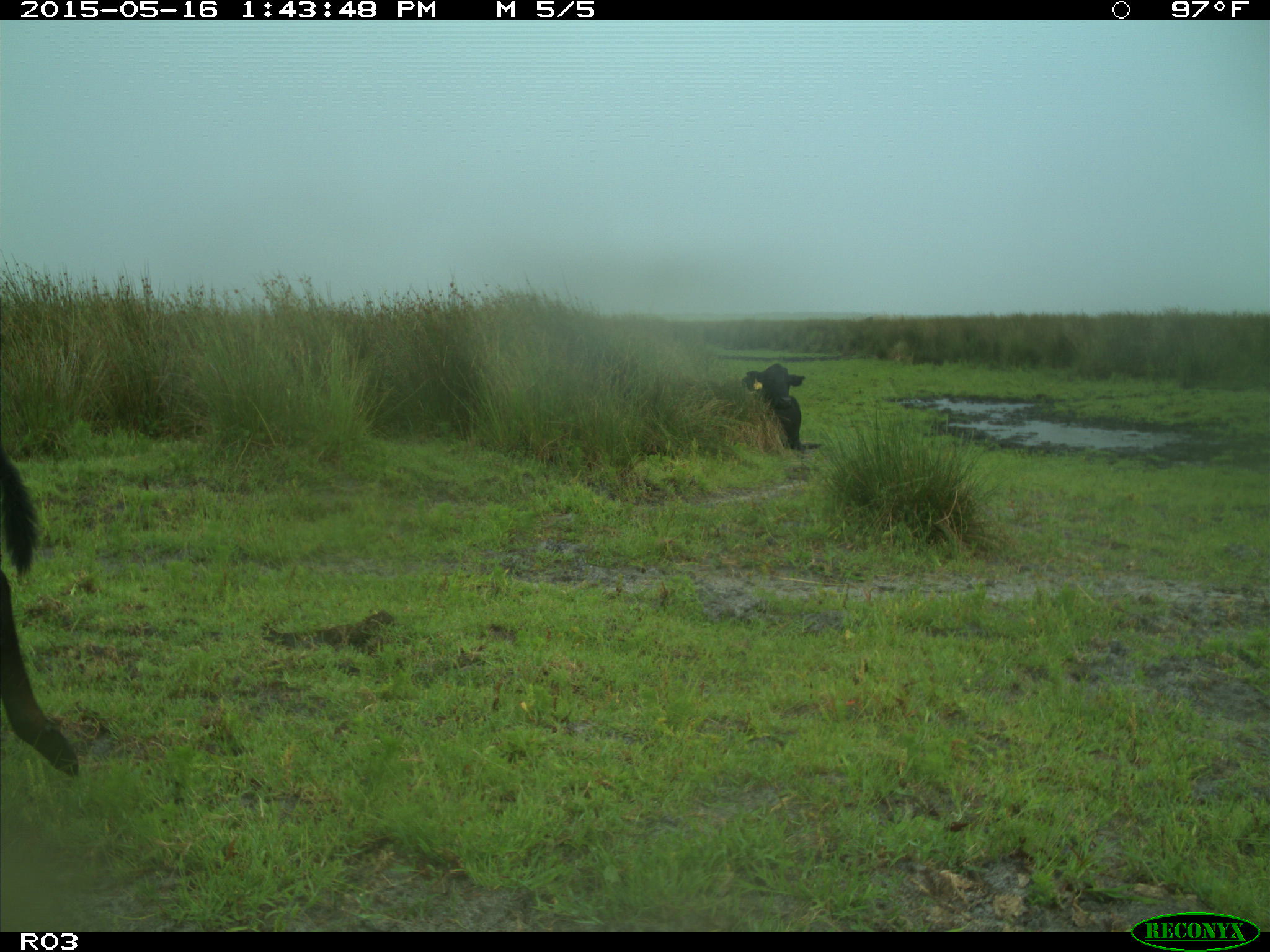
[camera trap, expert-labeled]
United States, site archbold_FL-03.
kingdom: Animalia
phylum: Chordata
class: Mammalia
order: Artiodactyla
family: Bovidae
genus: Bos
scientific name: Bos taurus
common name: domestic cow